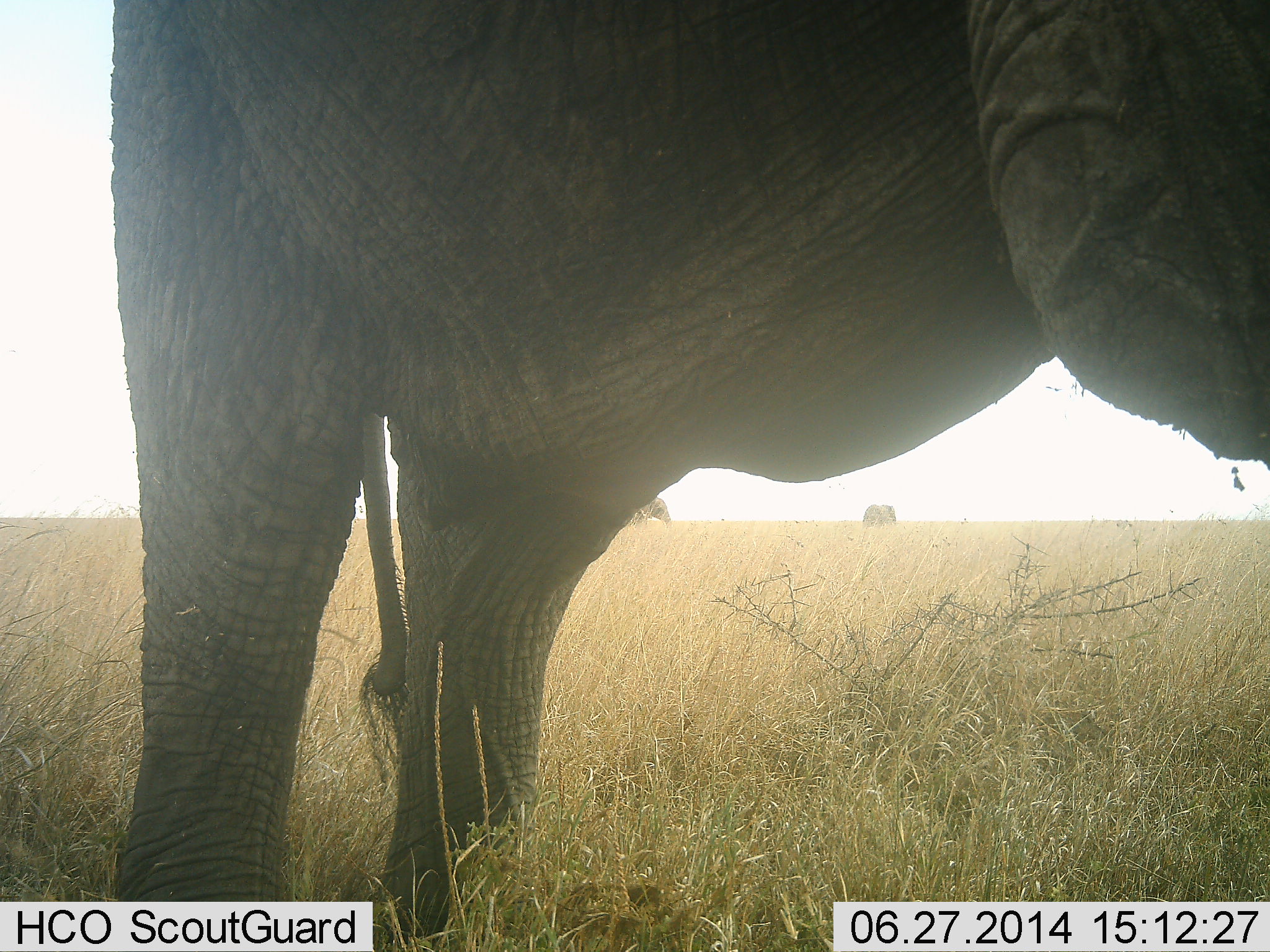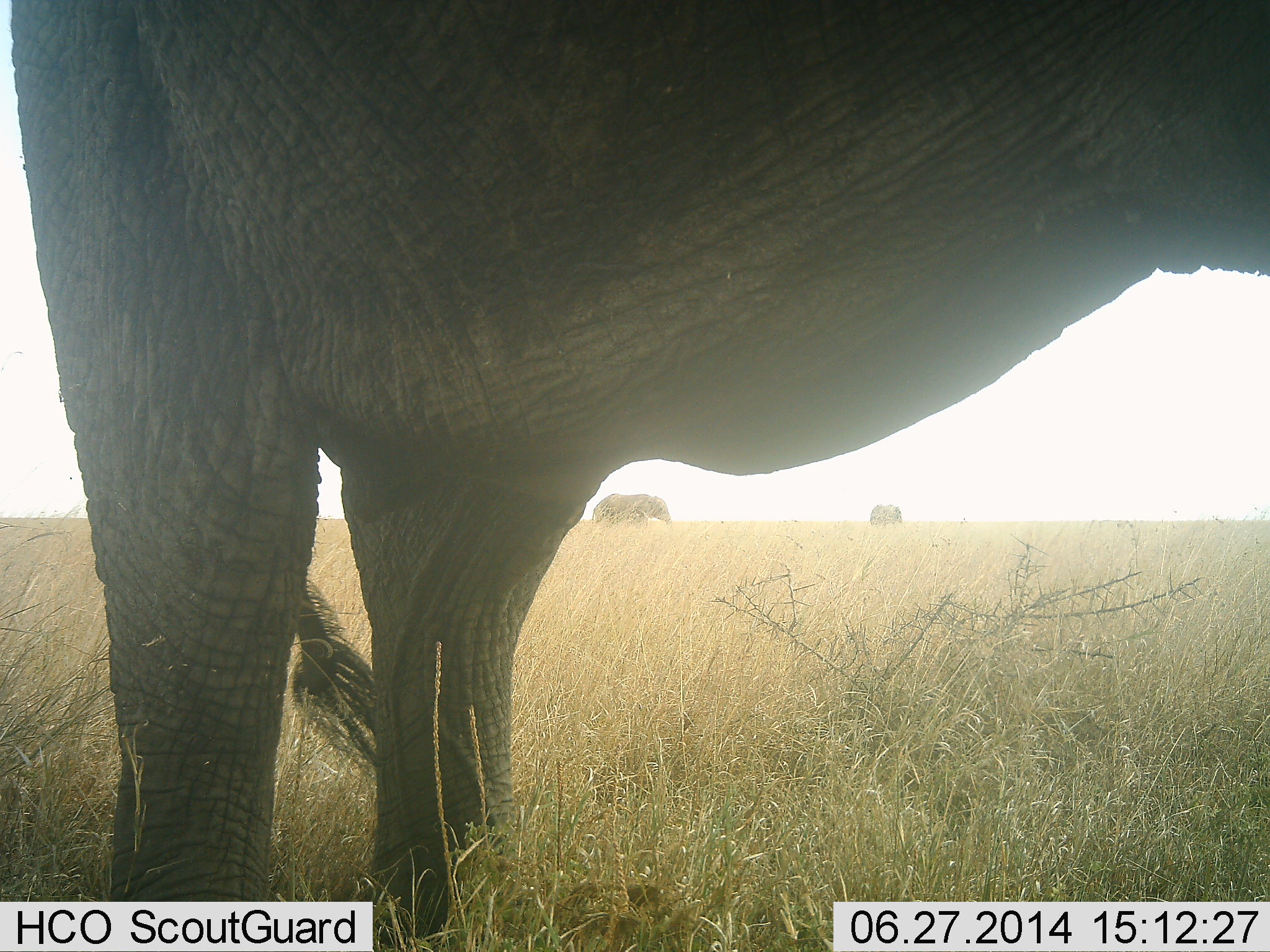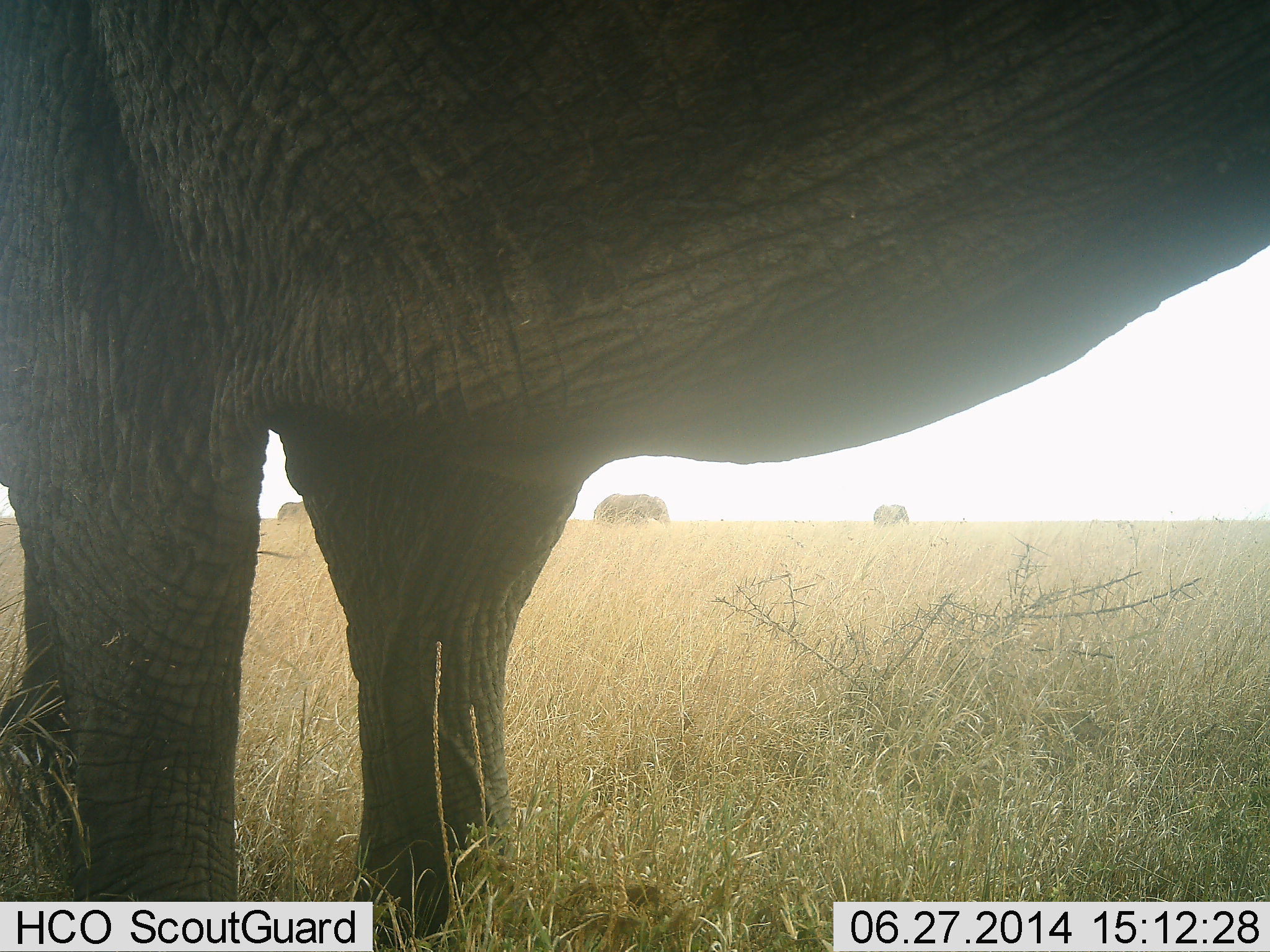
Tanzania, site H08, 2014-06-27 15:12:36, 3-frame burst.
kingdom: Animalia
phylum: Chordata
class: Mammalia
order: Proboscidea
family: Elephantidae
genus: Loxodonta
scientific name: Loxodonta africana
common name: african bush elephant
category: elephant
Elephant (african bush elephant) (Loxodonta africana), count 4. Behavior (volunteer vote fractions): standing 80%, resting 0%, moving 50%, interacting 0%. Young present (vote fraction): 0%. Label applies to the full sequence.